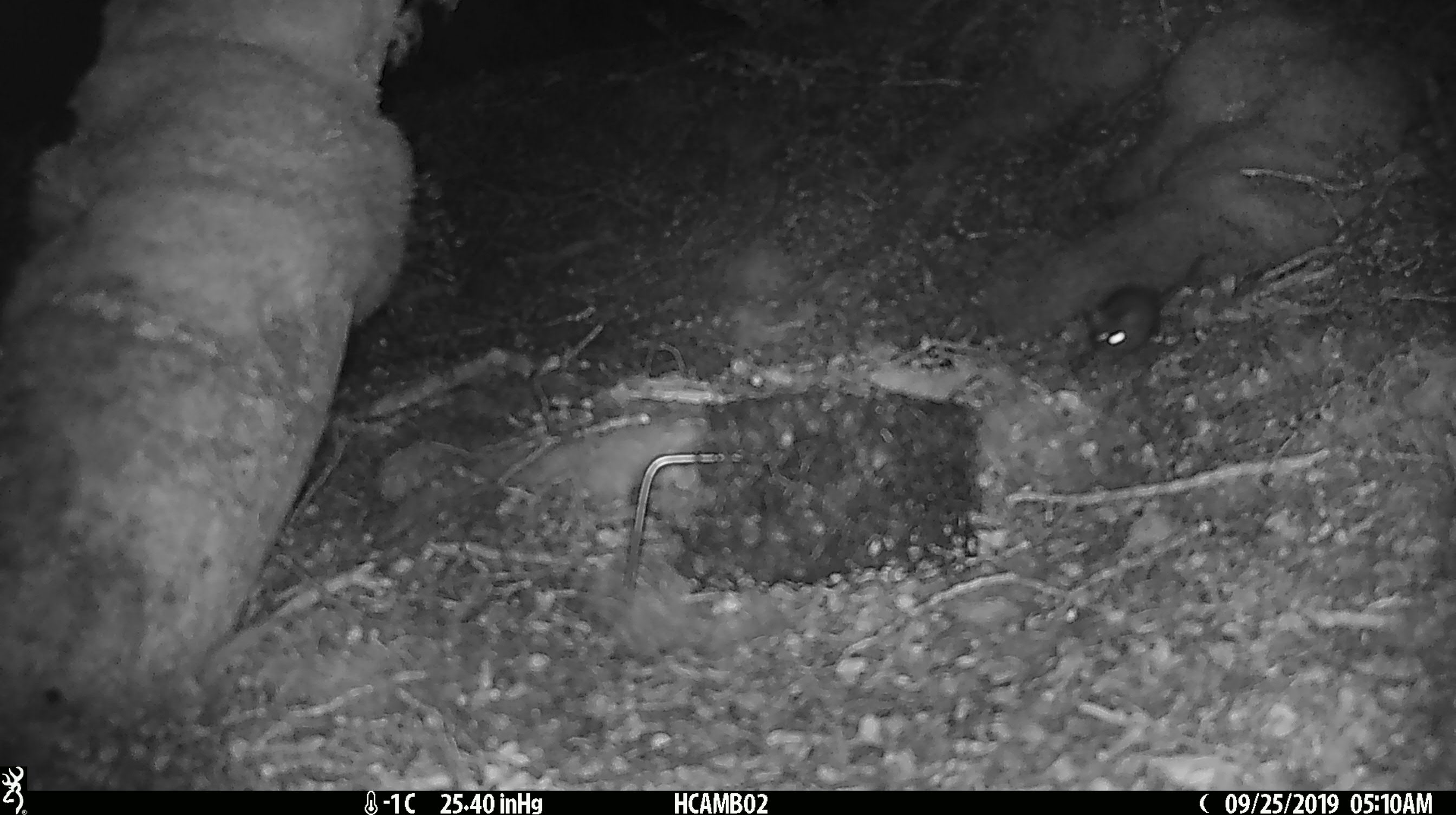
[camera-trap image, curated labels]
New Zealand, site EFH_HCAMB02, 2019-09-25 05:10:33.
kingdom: Animalia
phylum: Chordata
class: Mammalia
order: Rodentia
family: Muridae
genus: Mus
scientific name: Mus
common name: mouse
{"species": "mouse (Mus)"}